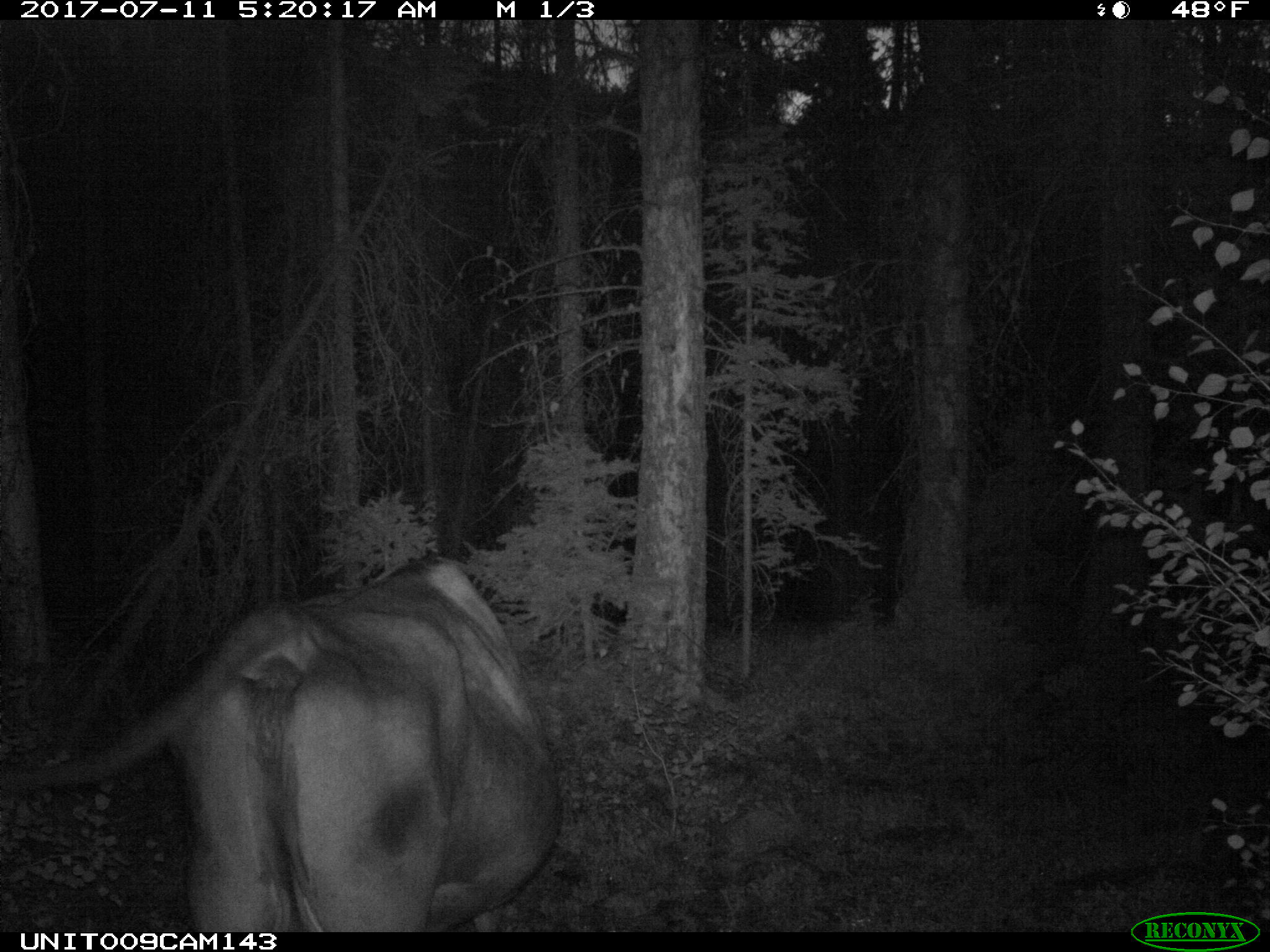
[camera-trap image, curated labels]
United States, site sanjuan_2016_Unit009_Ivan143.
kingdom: Animalia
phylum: Chordata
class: Mammalia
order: Artiodactyla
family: Bovidae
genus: Bos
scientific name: Bos taurus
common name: domestic cow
Bos taurus (domestic cow).